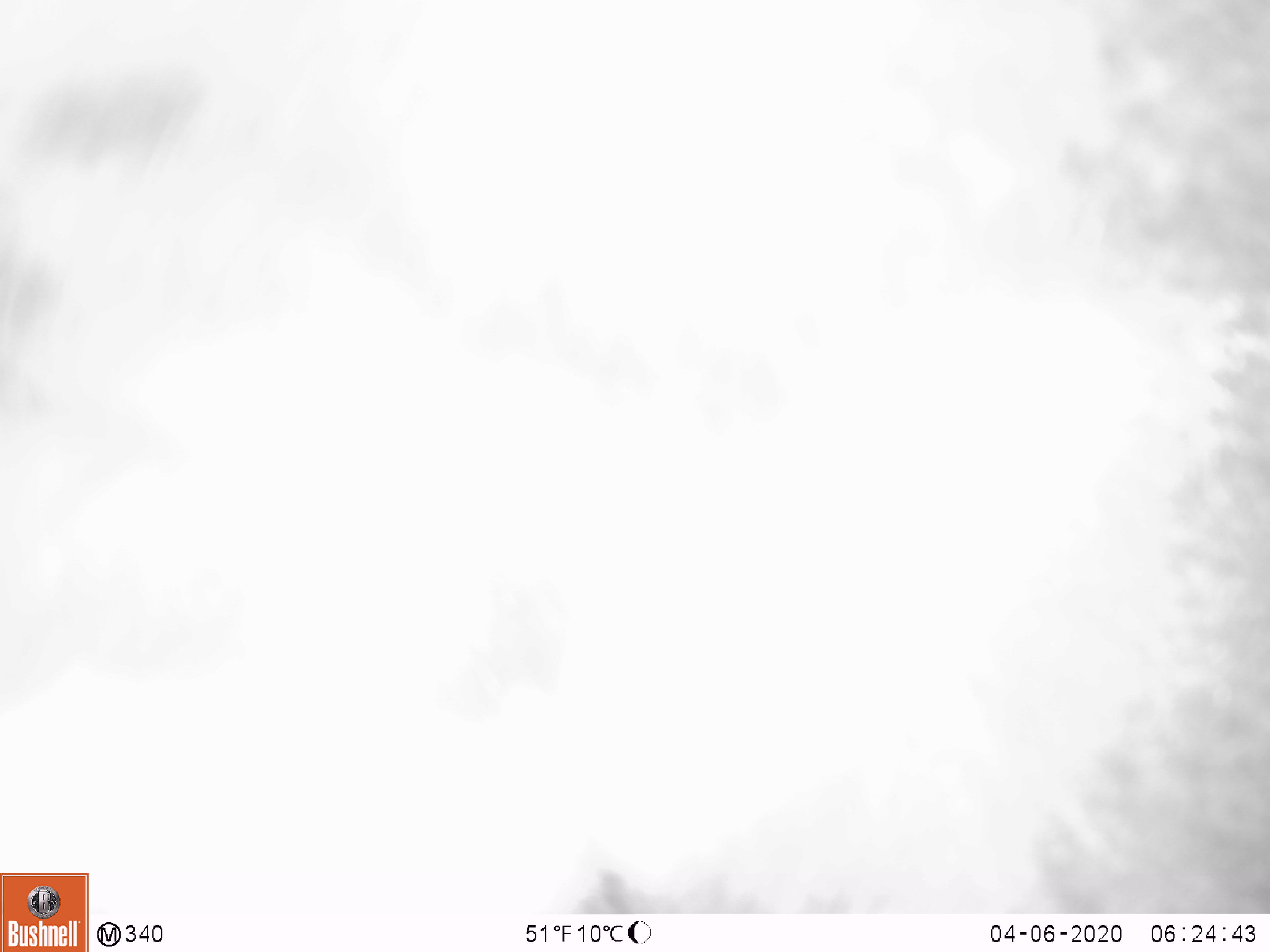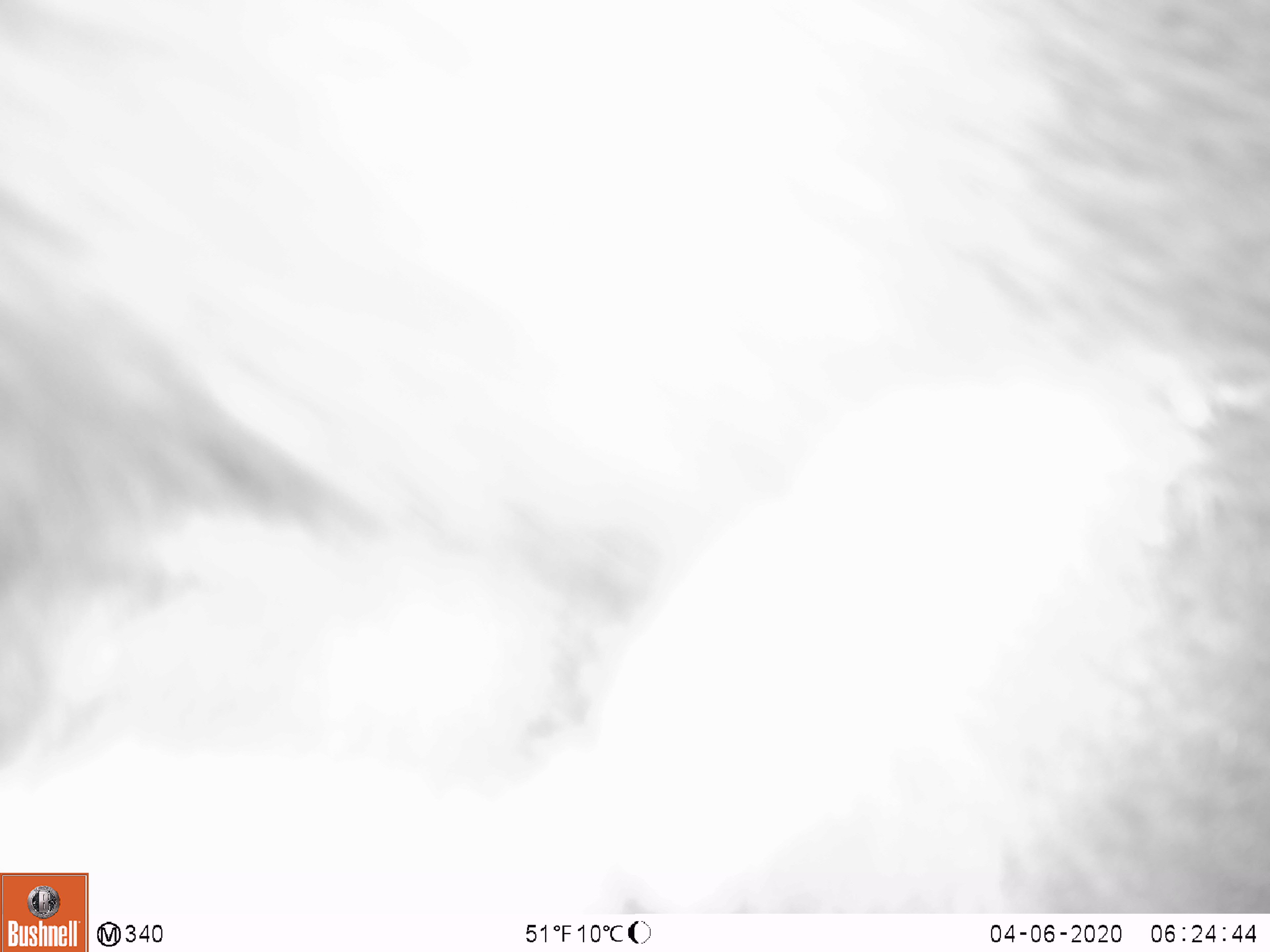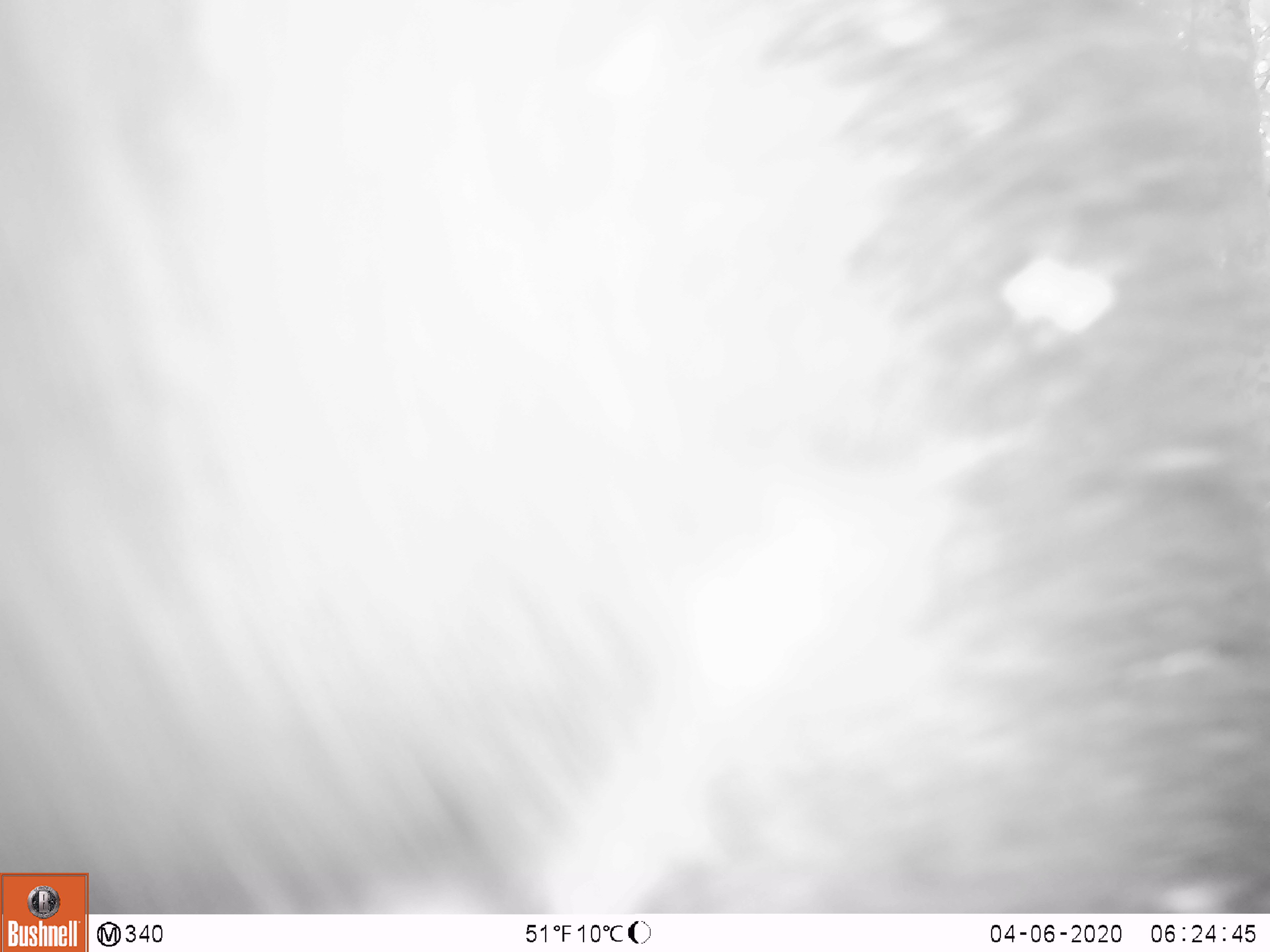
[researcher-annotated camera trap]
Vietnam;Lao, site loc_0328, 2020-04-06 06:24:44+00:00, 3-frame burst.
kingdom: Animalia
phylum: Chordata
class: Mammalia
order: Carnivora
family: Ursidae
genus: Ursus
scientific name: Ursus thibetanus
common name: asian black bear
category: asiatic black bear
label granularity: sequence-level